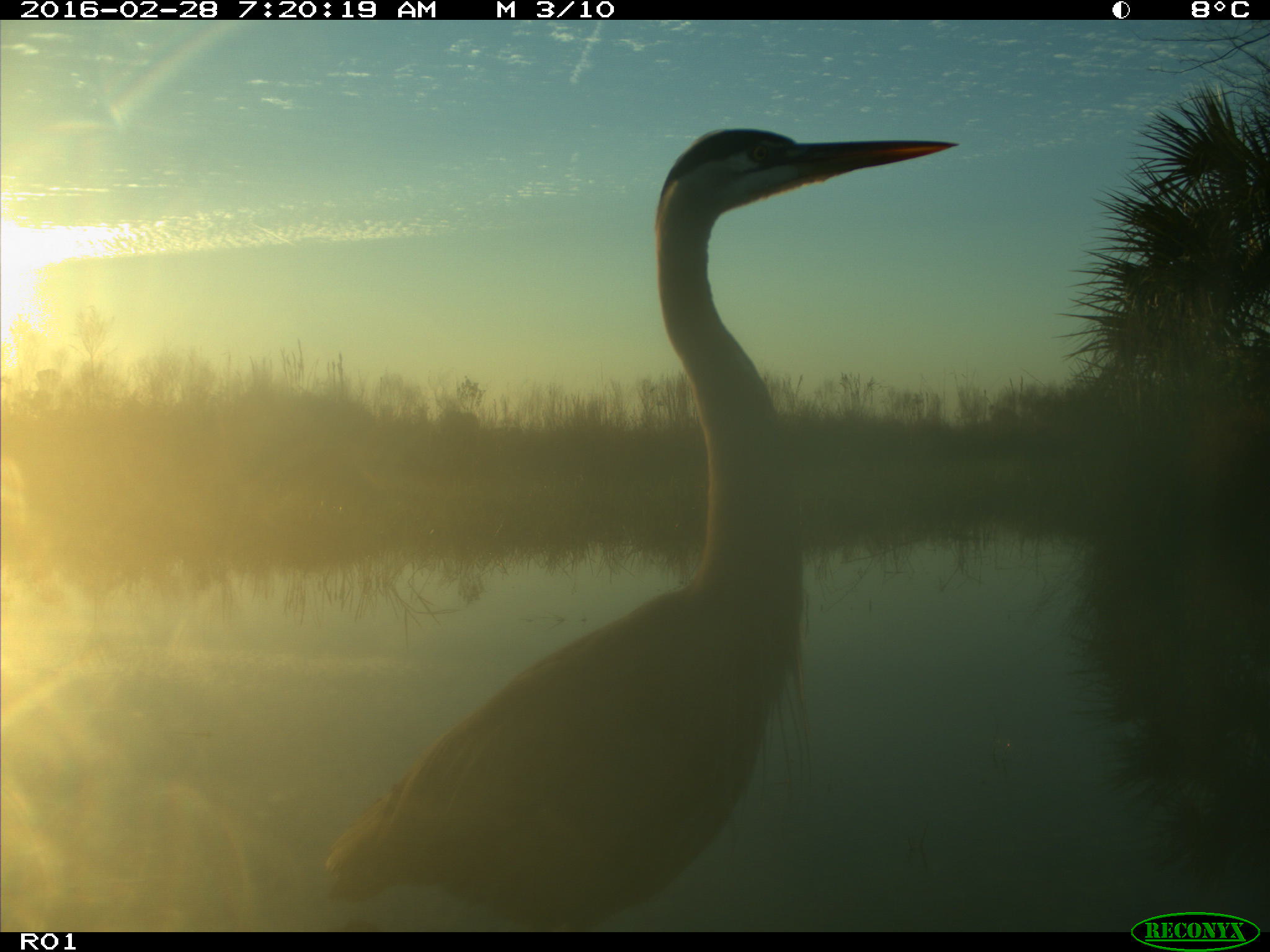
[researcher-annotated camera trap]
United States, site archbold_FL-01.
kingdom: Animalia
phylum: Chordata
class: Aves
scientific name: Aves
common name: birds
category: unidentified bird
Unidentified bird (birds) (Aves).